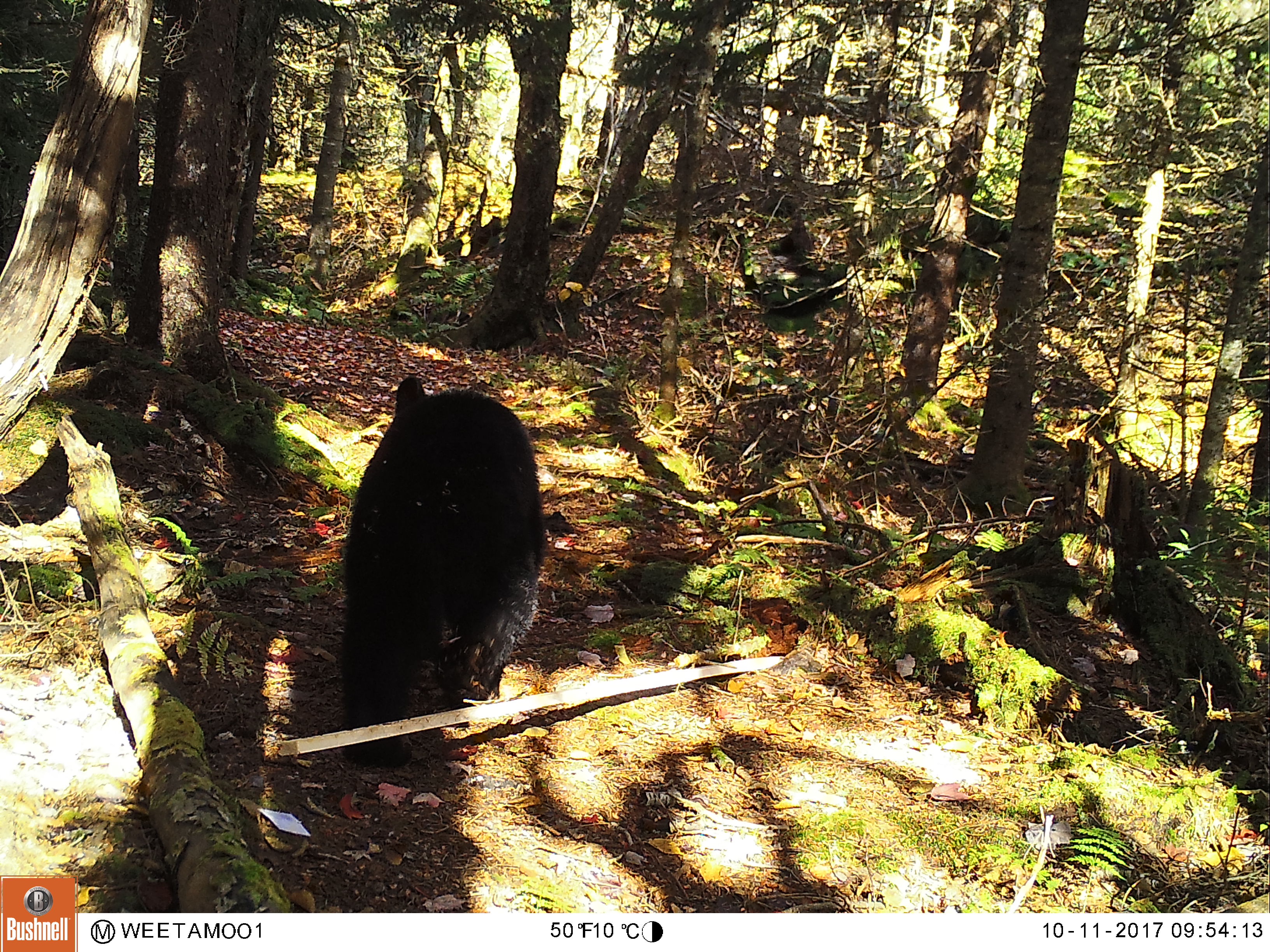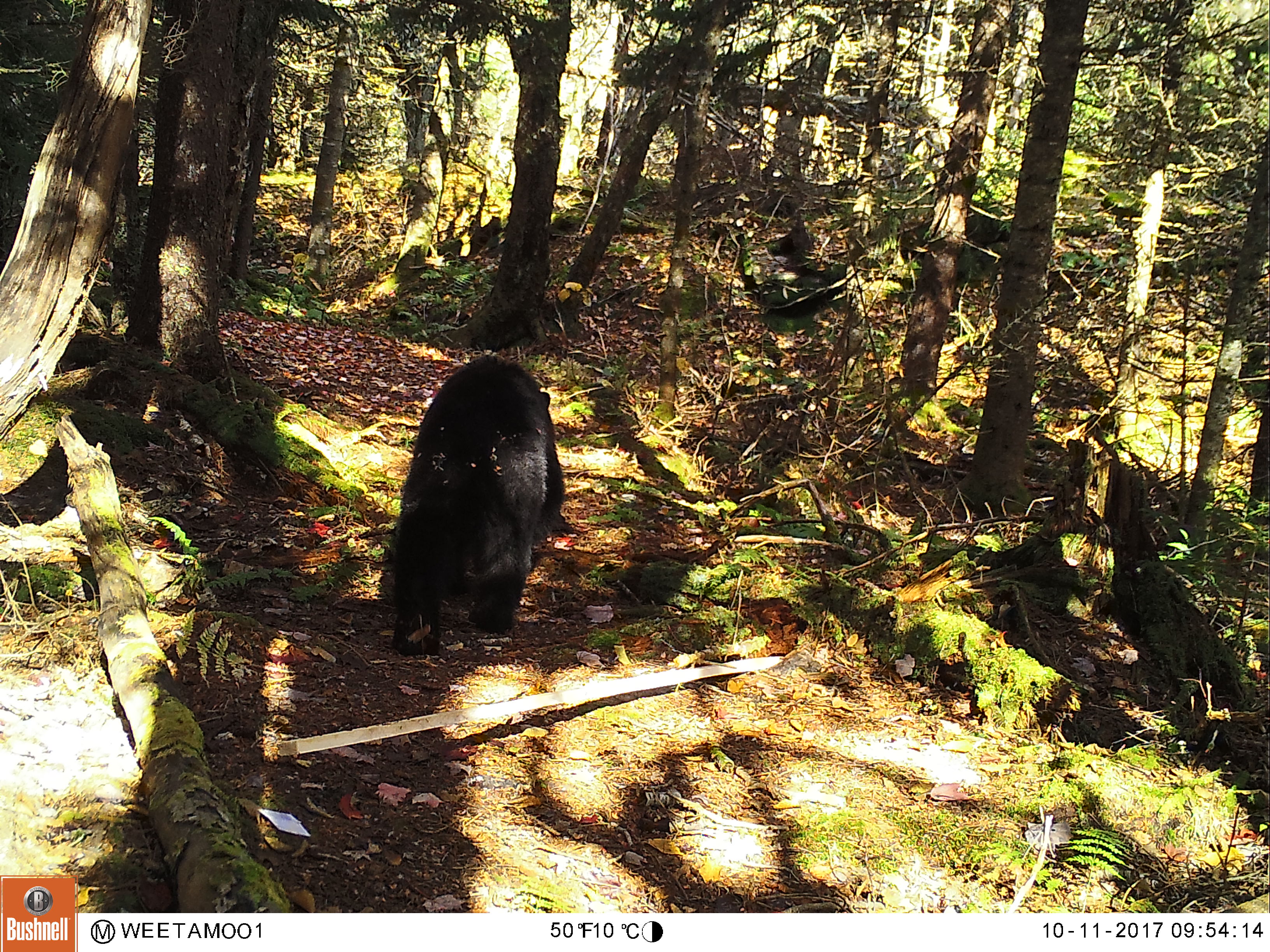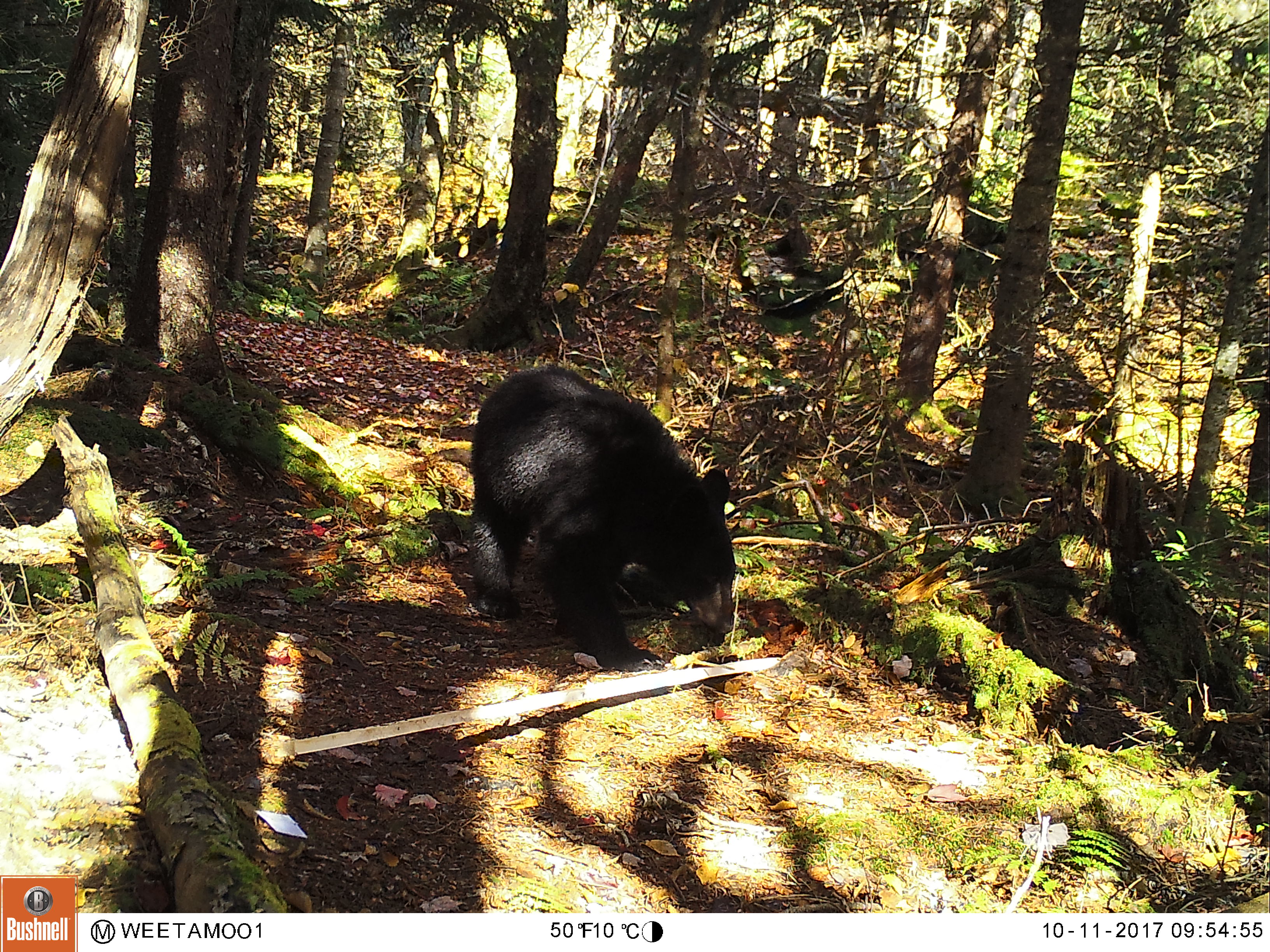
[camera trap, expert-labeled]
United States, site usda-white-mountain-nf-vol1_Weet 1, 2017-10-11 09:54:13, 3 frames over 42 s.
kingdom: Animalia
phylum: Chordata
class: Mammalia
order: Carnivora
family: Ursidae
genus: Ursus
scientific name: Ursus americanus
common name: black bear